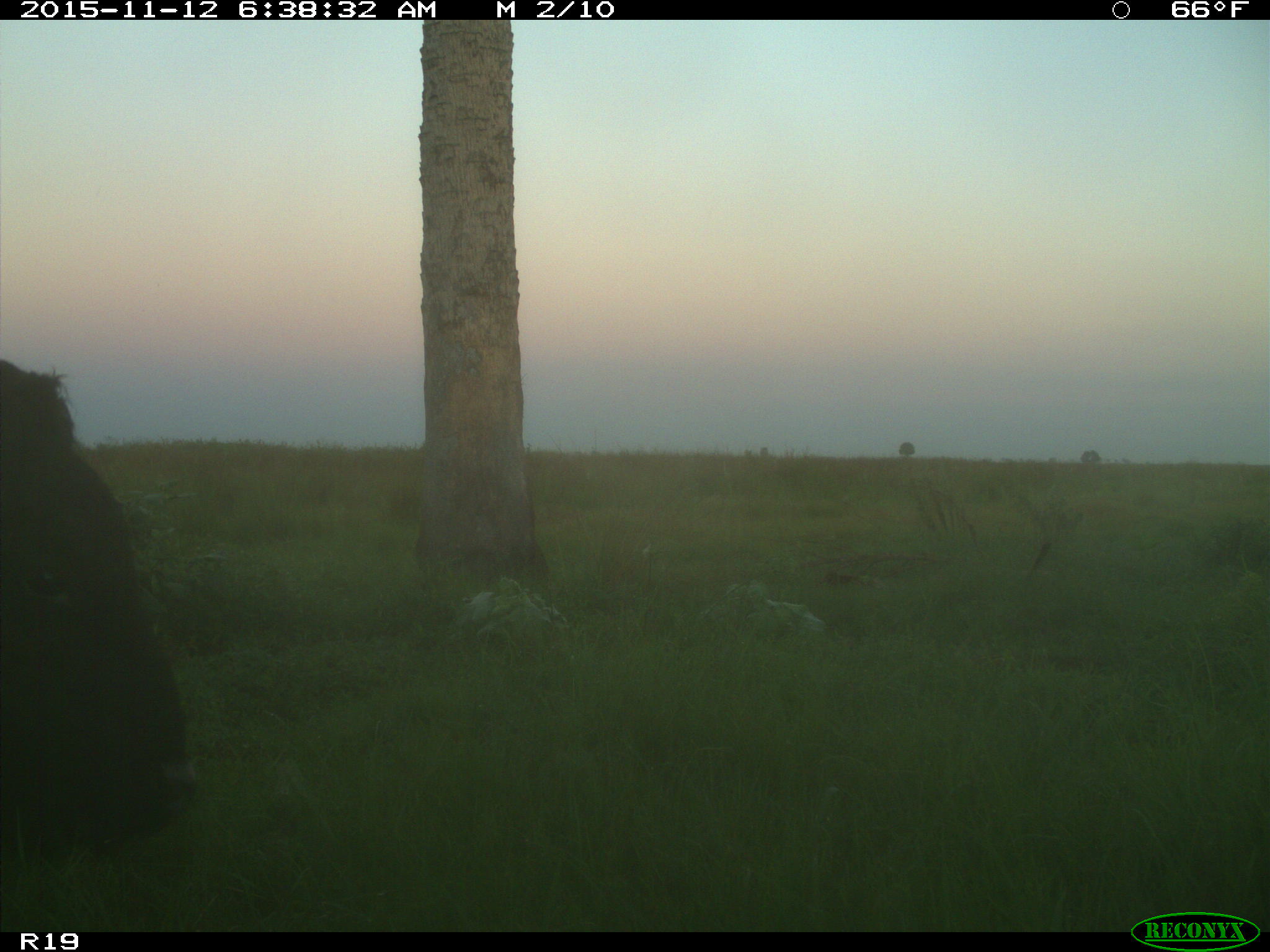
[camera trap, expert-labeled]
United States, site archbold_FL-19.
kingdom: Animalia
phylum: Chordata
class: Mammalia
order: Artiodactyla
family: Bovidae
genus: Bos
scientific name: Bos taurus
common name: domestic cow